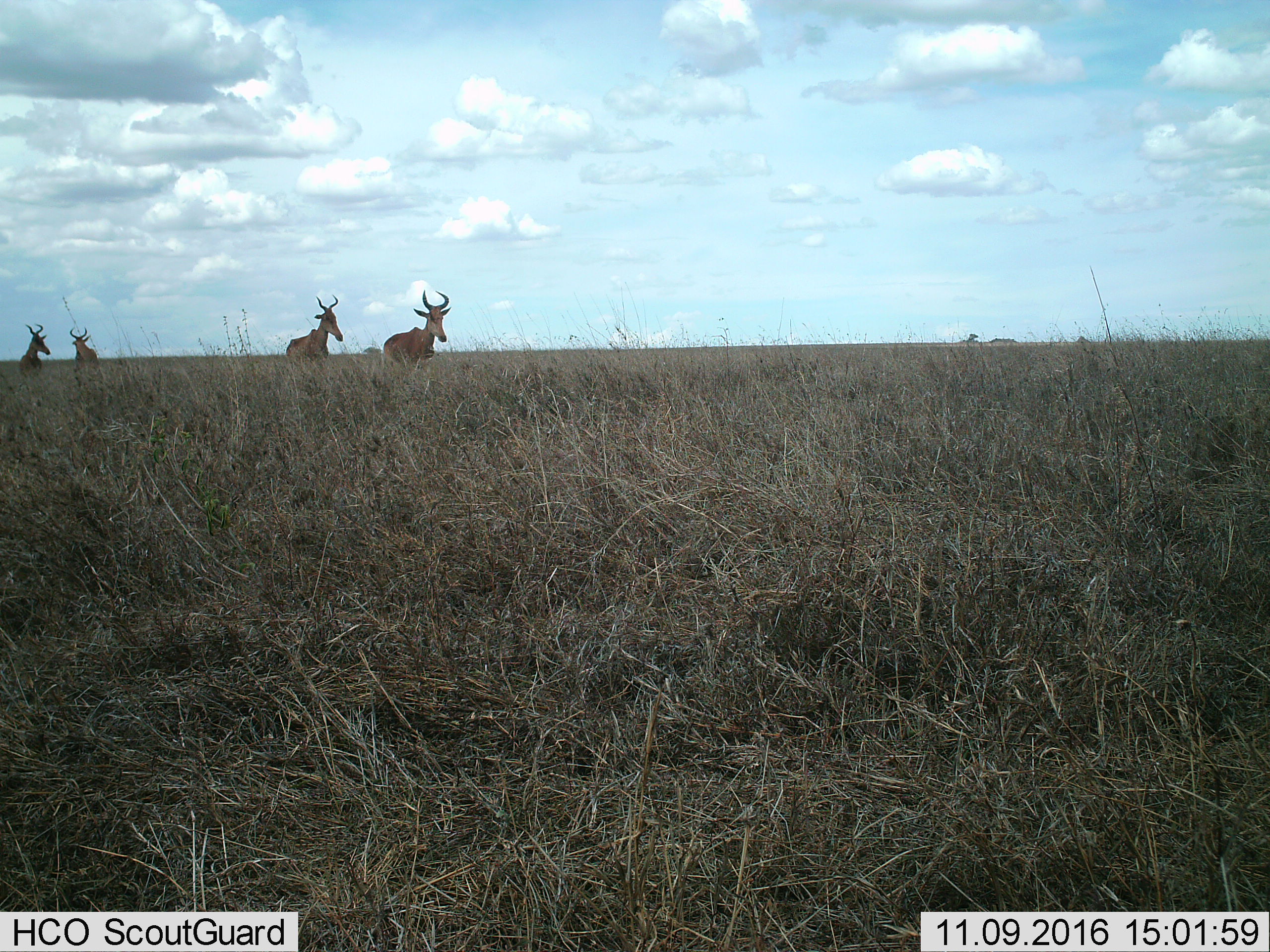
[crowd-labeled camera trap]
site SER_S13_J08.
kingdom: Animalia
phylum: Chordata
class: Mammalia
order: Artiodactyla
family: Bovidae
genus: Alcelaphus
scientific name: Alcelaphus buselaphus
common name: hartebeest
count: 4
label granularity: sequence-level